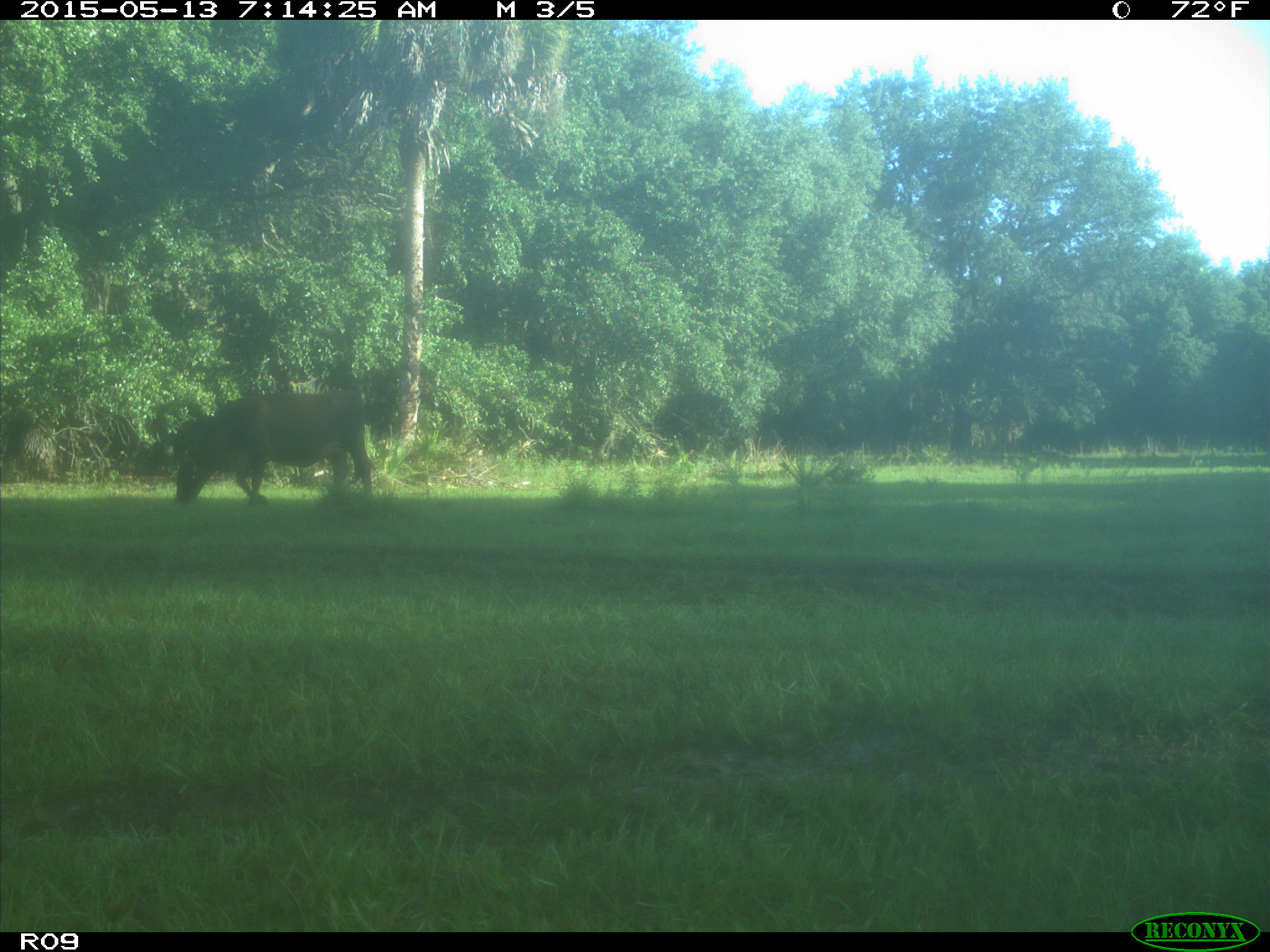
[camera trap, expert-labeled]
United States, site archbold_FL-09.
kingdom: Animalia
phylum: Chordata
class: Mammalia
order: Artiodactyla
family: Bovidae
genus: Bos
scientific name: Bos taurus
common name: domestic cow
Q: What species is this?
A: Bos taurus (domestic cow).